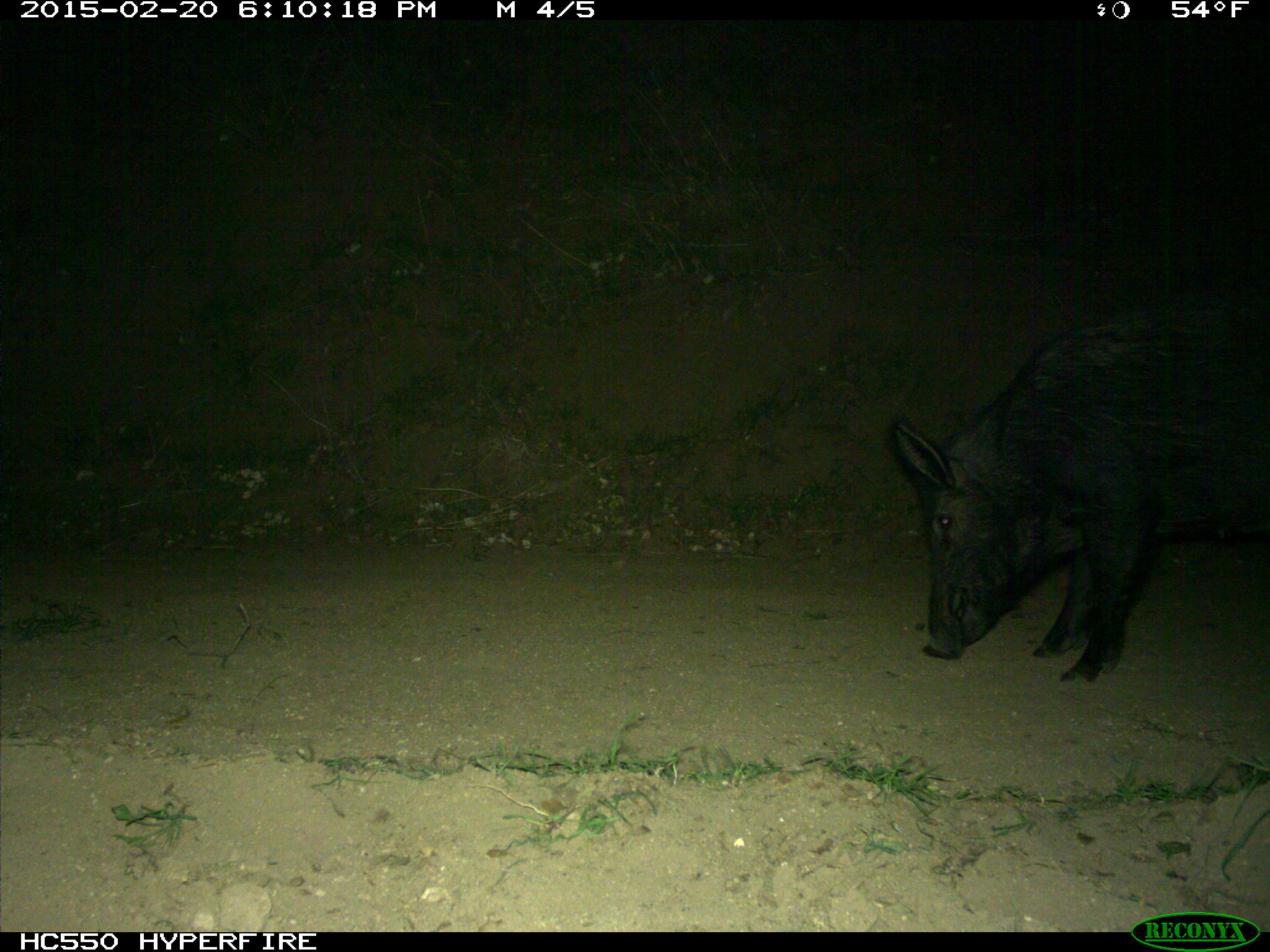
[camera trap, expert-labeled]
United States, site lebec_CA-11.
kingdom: Animalia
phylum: Chordata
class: Mammalia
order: Artiodactyla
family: Suidae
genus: Sus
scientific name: Sus scrofa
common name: wild boar